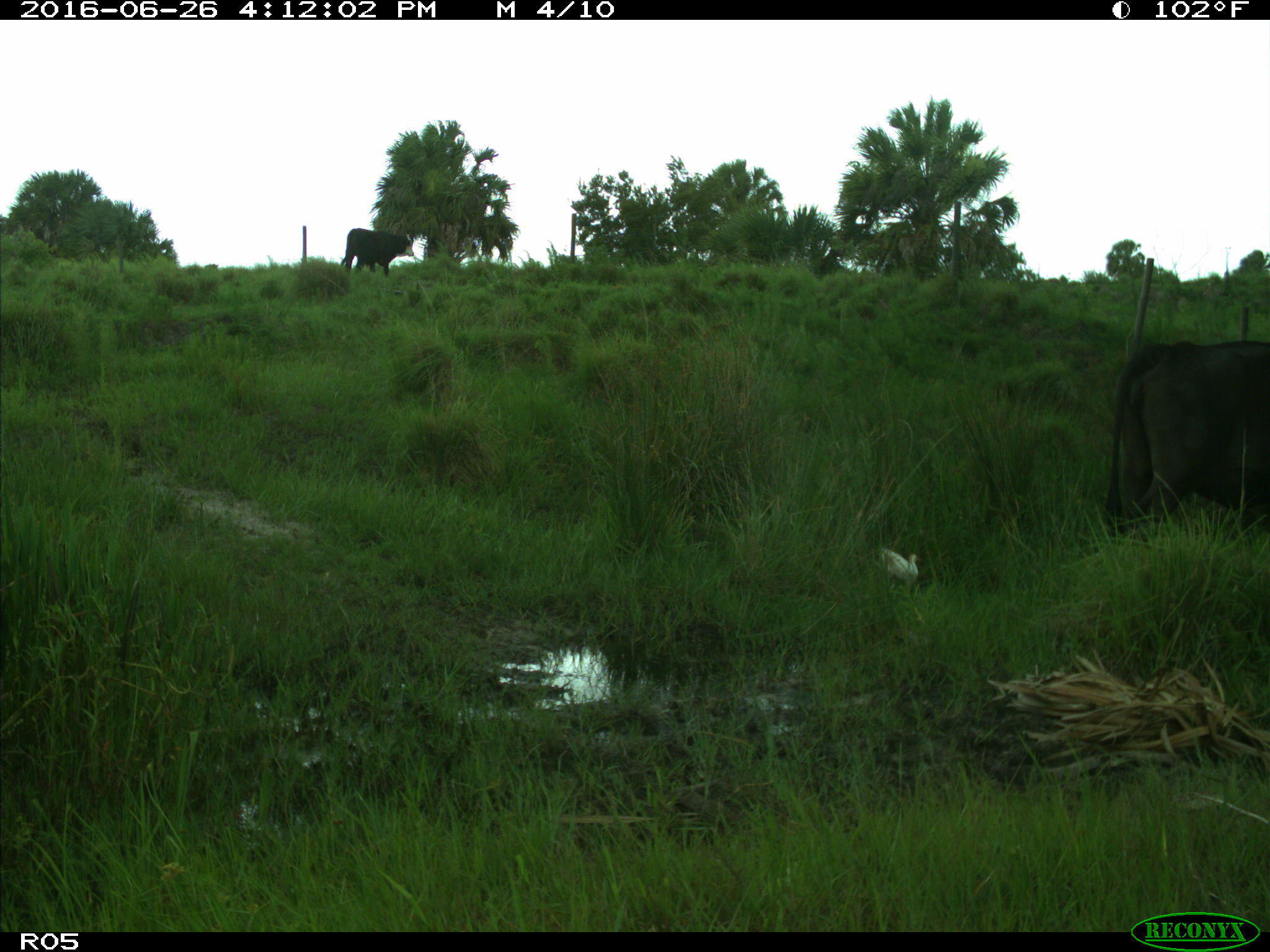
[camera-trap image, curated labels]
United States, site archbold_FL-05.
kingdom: Animalia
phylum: Chordata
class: Mammalia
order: Artiodactyla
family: Bovidae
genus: Bos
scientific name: Bos taurus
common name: domestic cow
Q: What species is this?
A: Bos taurus (domestic cow).